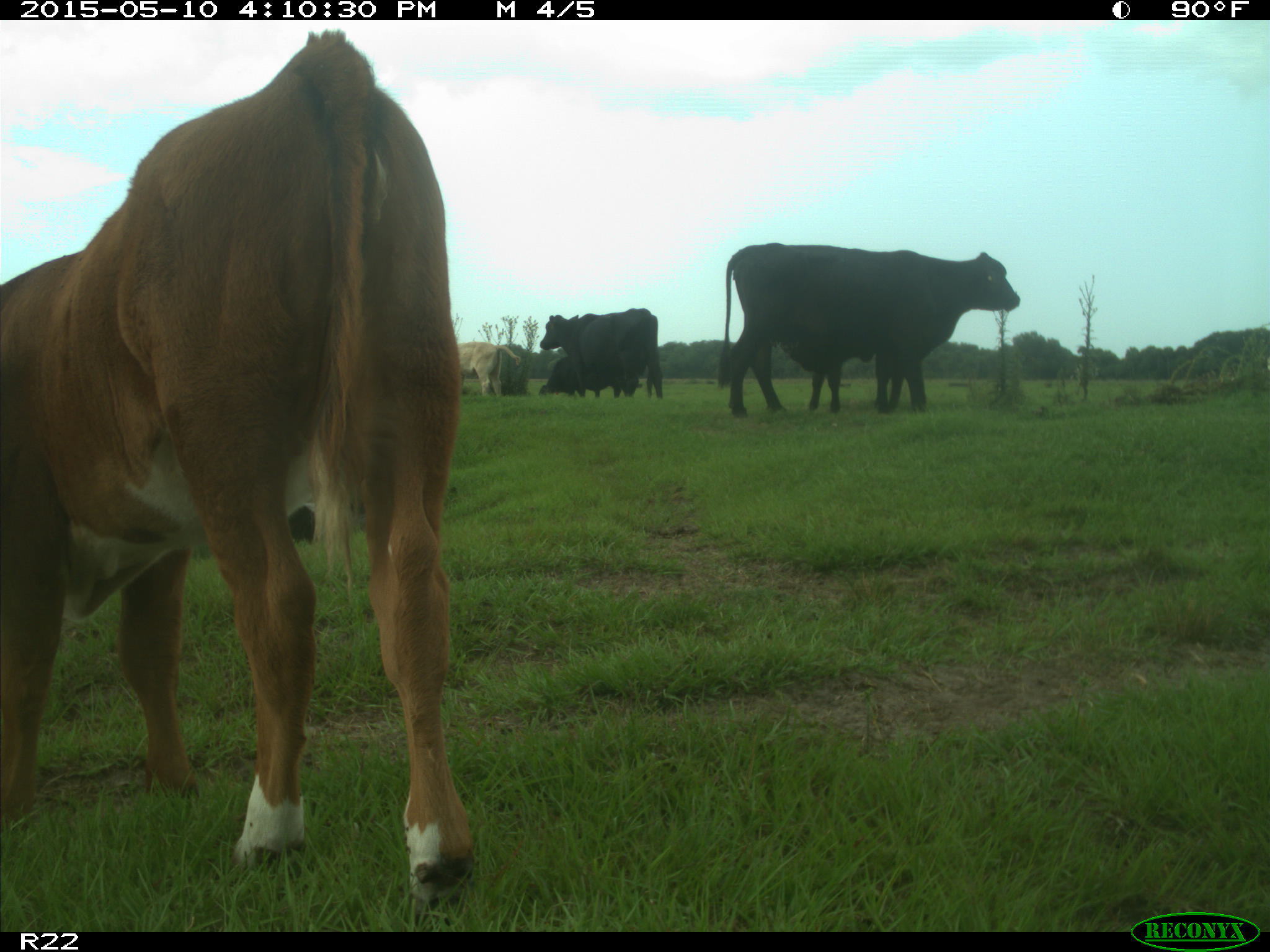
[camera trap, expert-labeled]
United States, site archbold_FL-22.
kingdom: Animalia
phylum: Chordata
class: Mammalia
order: Artiodactyla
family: Bovidae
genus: Bos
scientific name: Bos taurus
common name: domestic cow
Bos taurus (domestic cow).